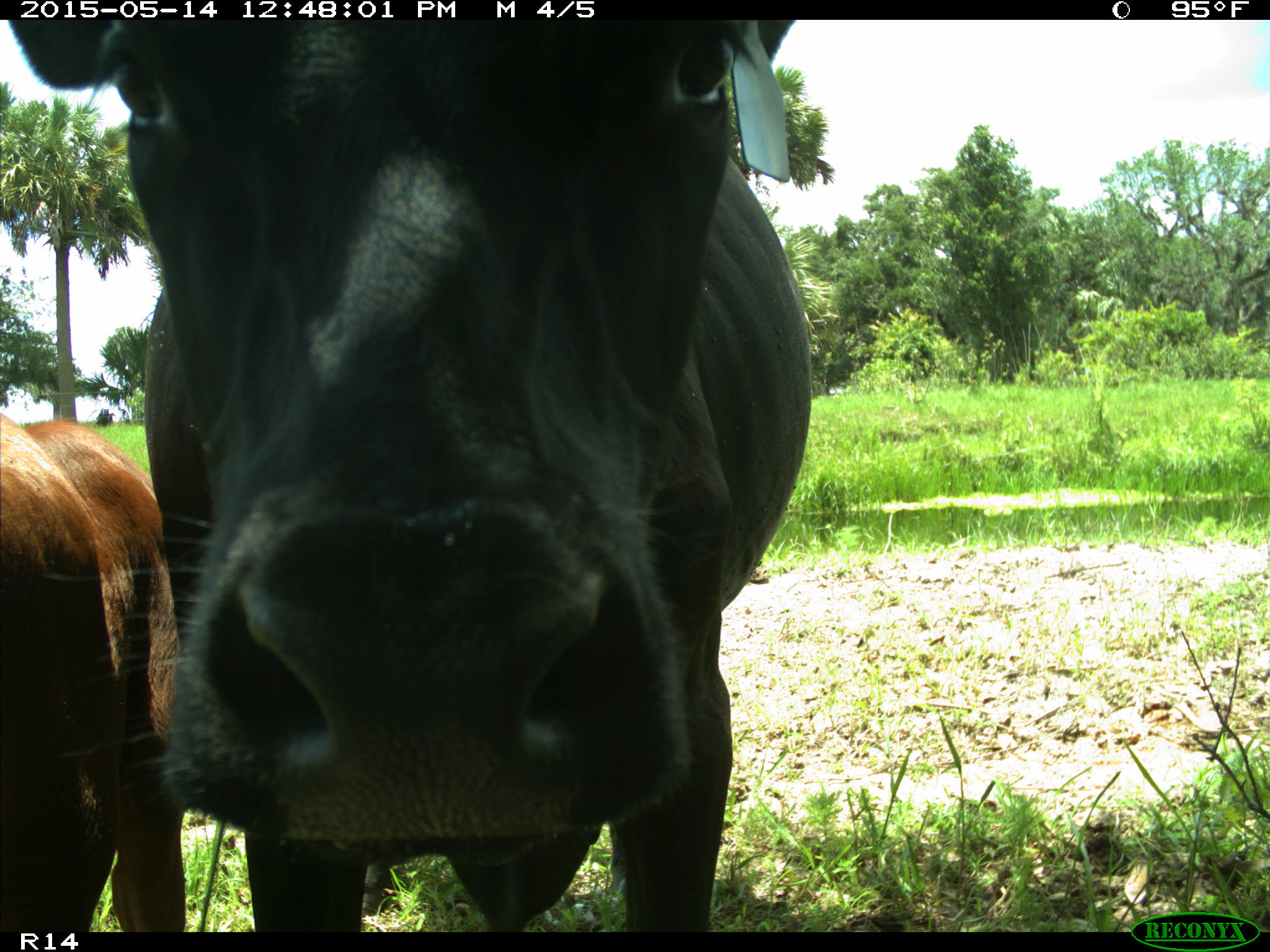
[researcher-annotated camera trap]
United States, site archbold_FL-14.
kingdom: Animalia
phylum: Chordata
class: Mammalia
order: Artiodactyla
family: Bovidae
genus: Bos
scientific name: Bos taurus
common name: domestic cow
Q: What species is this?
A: Bos taurus (domestic cow).